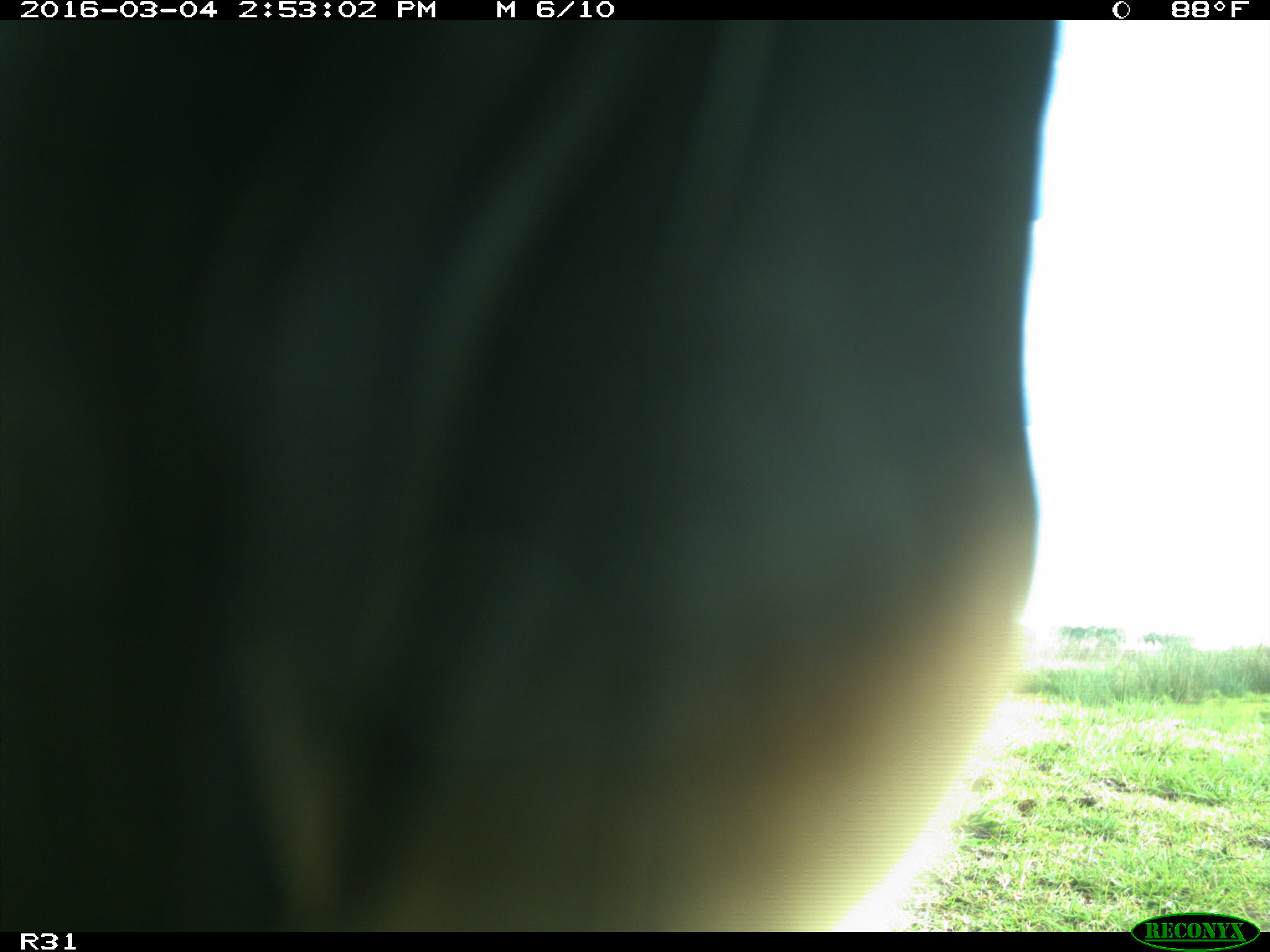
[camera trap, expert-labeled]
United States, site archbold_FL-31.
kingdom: Animalia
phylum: Chordata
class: Aves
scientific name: Aves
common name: birds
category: unidentified bird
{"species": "unidentified bird (birds) (Aves)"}